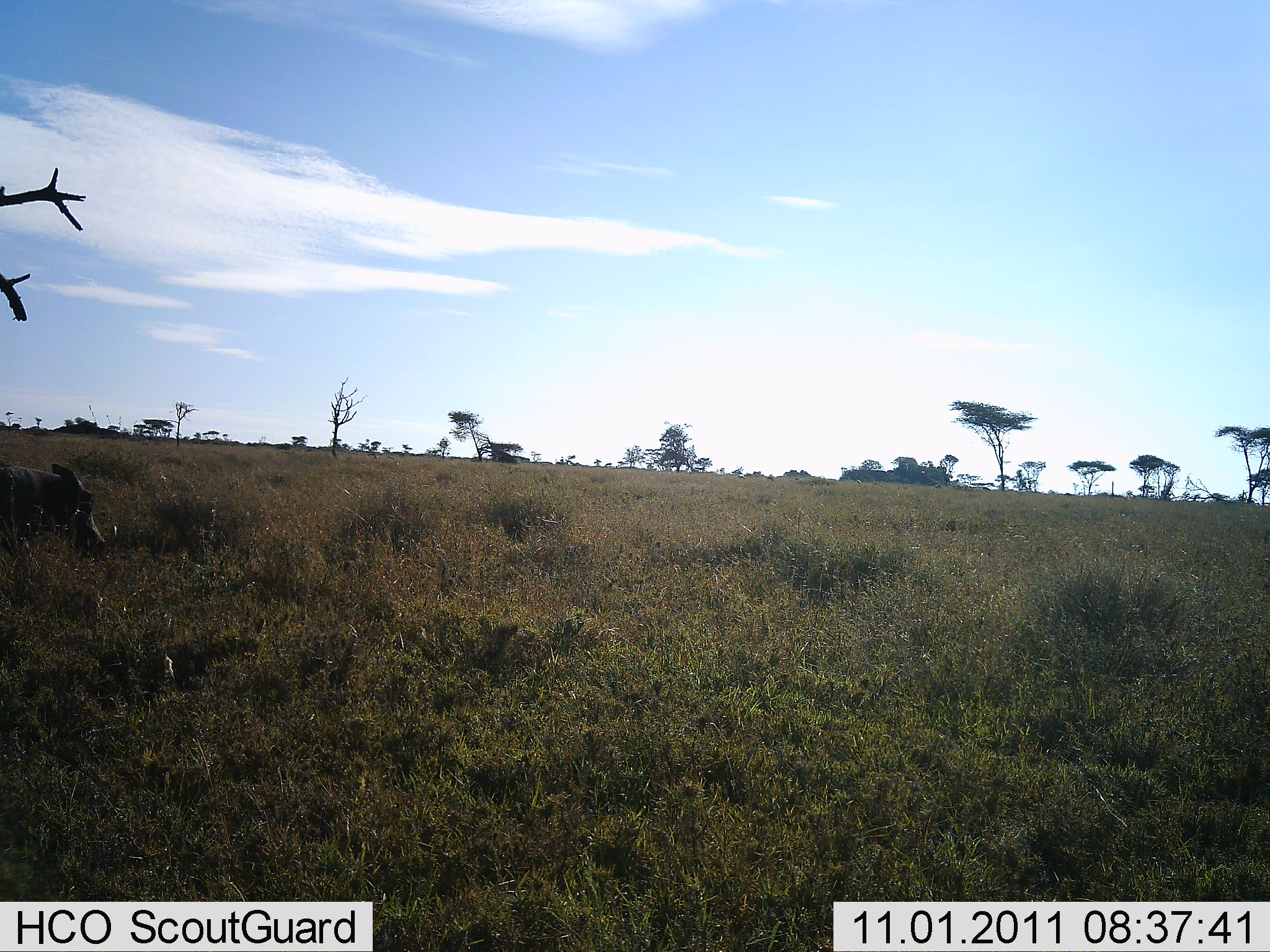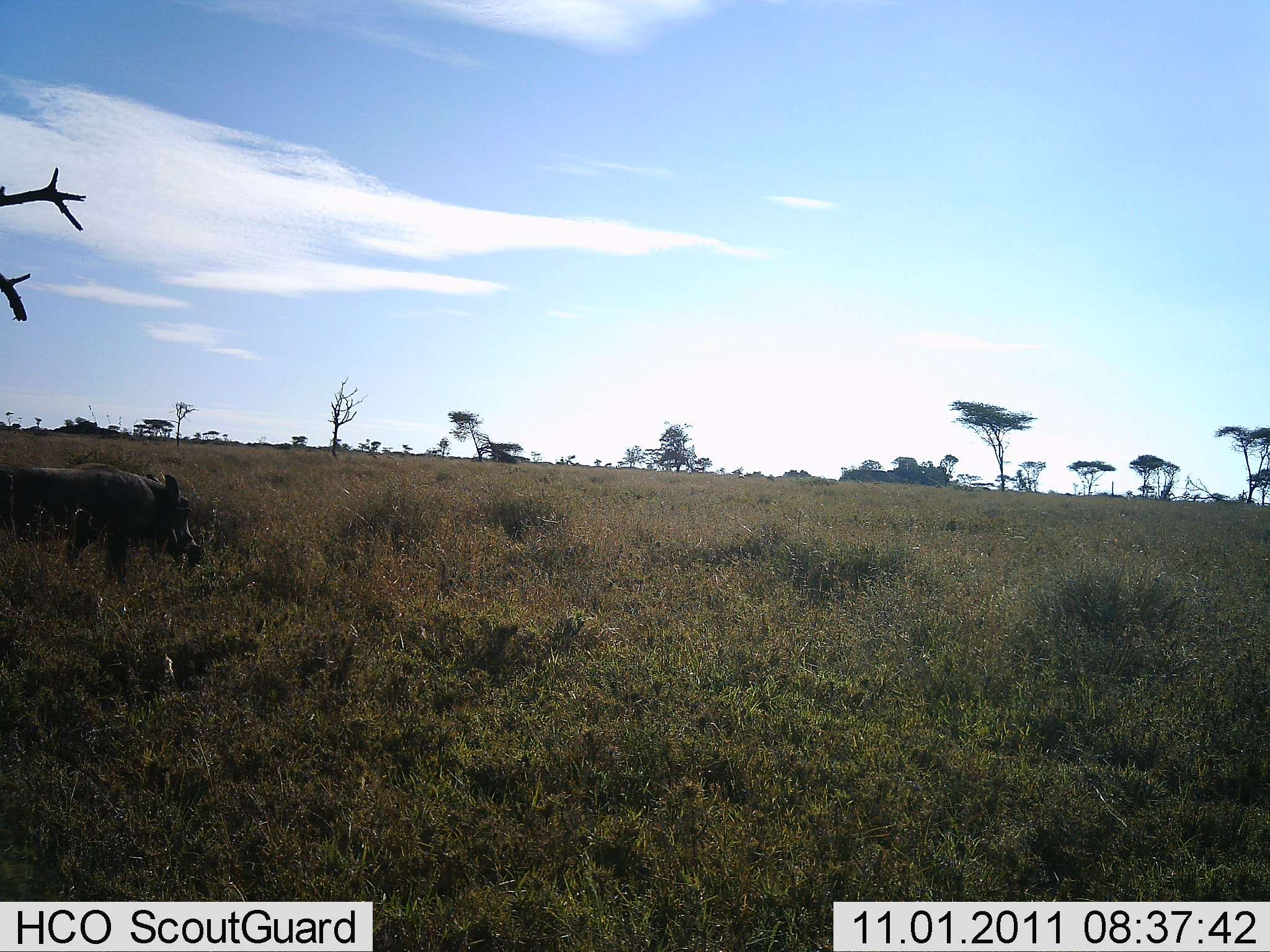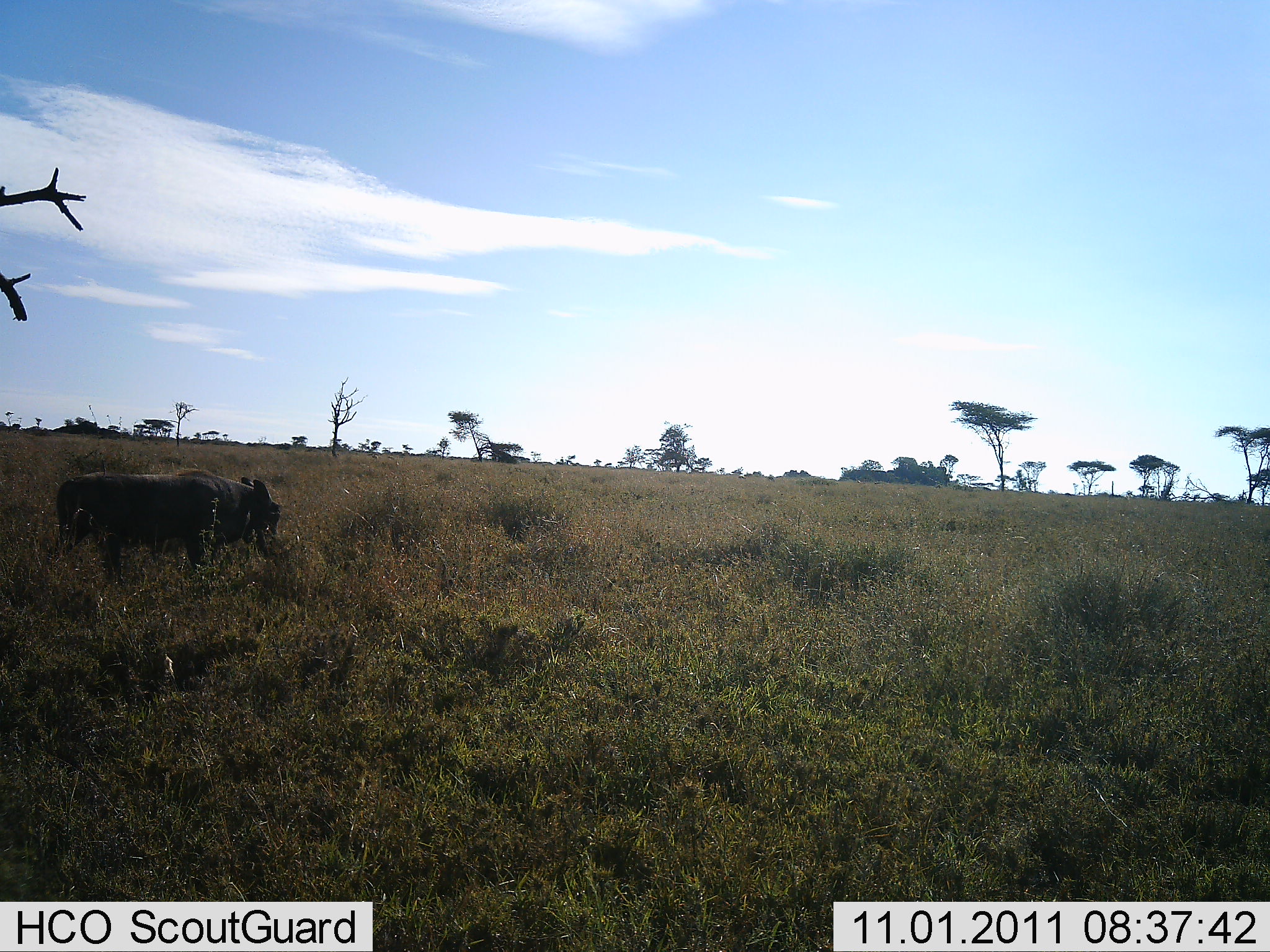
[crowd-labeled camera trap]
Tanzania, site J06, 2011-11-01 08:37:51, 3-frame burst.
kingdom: Animalia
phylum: Chordata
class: Mammalia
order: Artiodactyla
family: Suidae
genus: Phacochoerus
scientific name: Phacochoerus africanus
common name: warthog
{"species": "warthog (Phacochoerus africanus)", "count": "1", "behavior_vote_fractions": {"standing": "8%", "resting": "0%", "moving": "92%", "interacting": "0%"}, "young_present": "0%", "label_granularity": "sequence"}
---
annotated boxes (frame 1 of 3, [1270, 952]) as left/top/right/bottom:
animal: 0/458/118/561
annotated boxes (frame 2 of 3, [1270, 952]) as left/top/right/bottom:
animal: 0/460/205/579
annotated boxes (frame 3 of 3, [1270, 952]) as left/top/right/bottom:
animal: 53/466/284/578